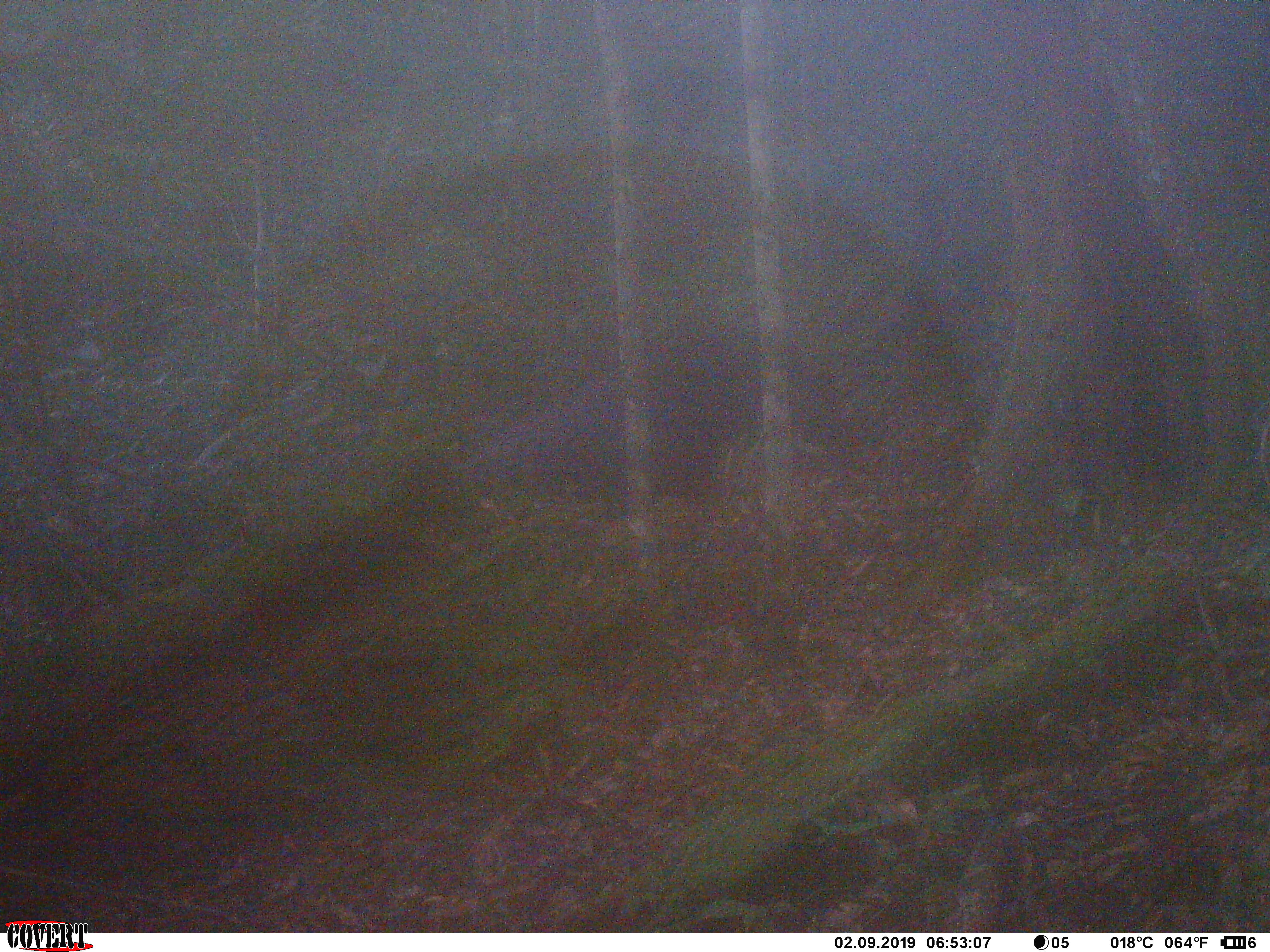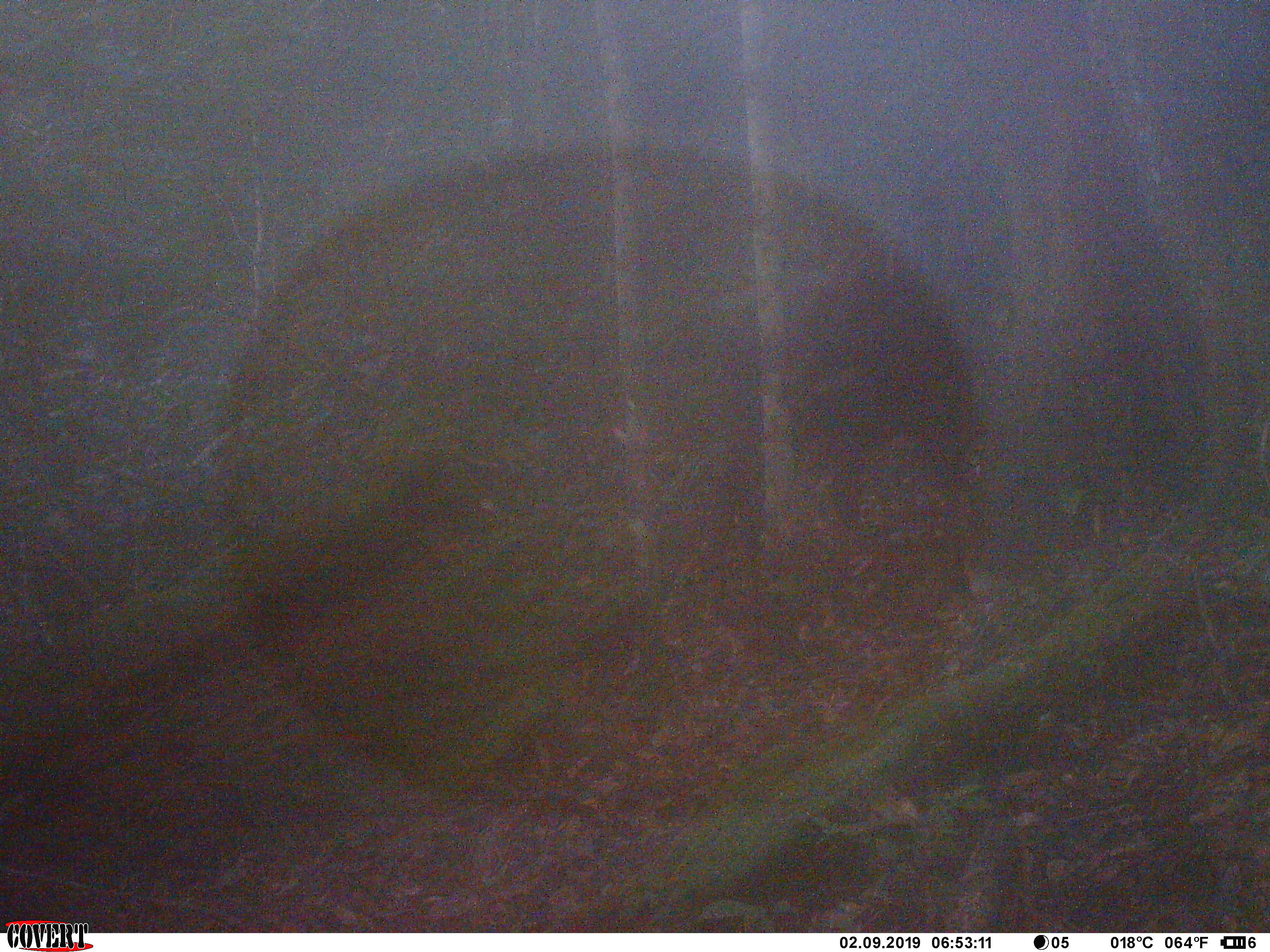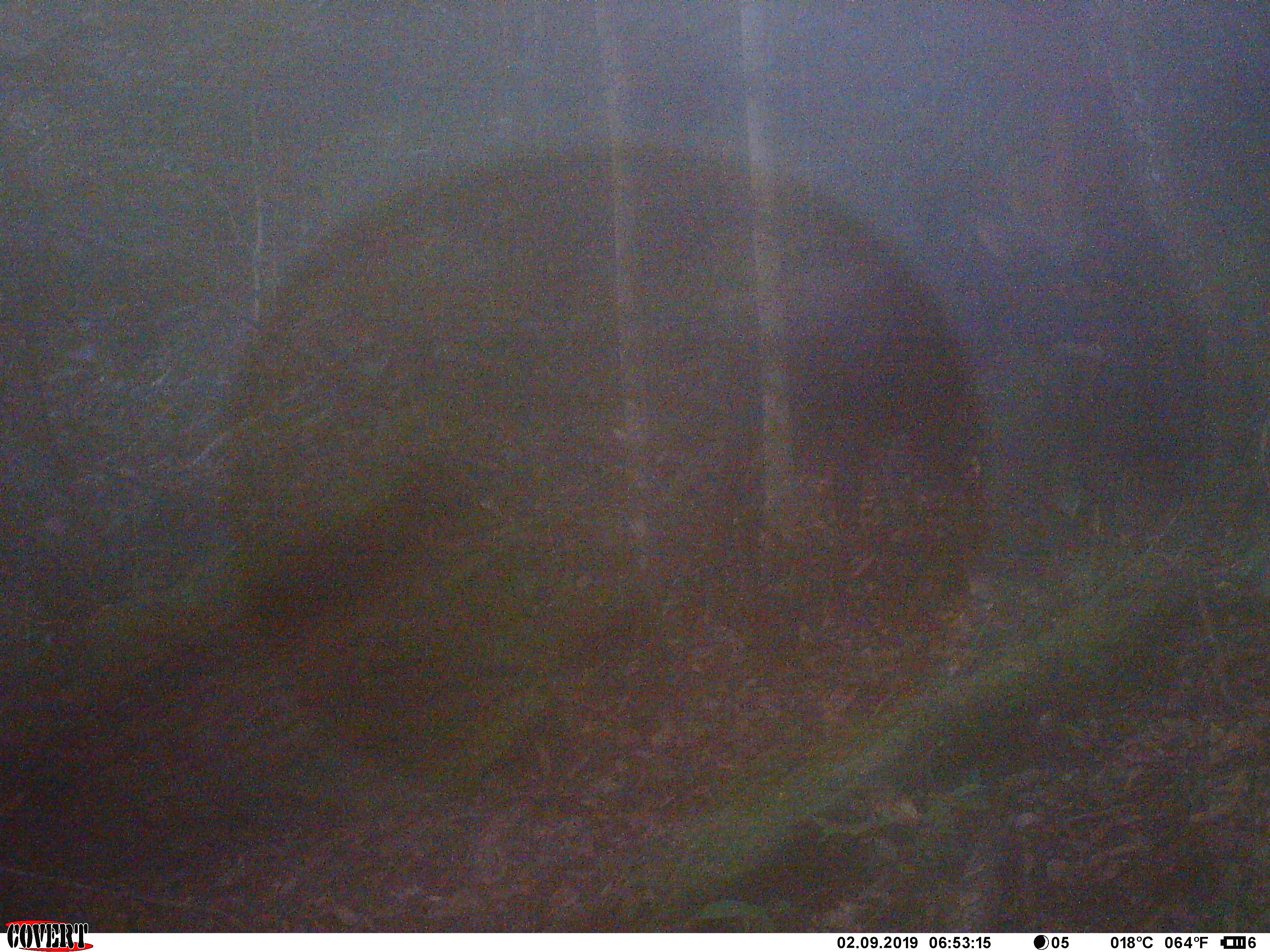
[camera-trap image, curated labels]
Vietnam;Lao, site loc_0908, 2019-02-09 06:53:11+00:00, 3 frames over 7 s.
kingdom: Animalia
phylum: Chordata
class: Mammalia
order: Artiodactyla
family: Bovidae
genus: Capricornis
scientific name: Capricornis sumatraensis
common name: chinese serow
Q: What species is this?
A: Chinese serow (Capricornis sumatraensis).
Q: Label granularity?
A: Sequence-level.